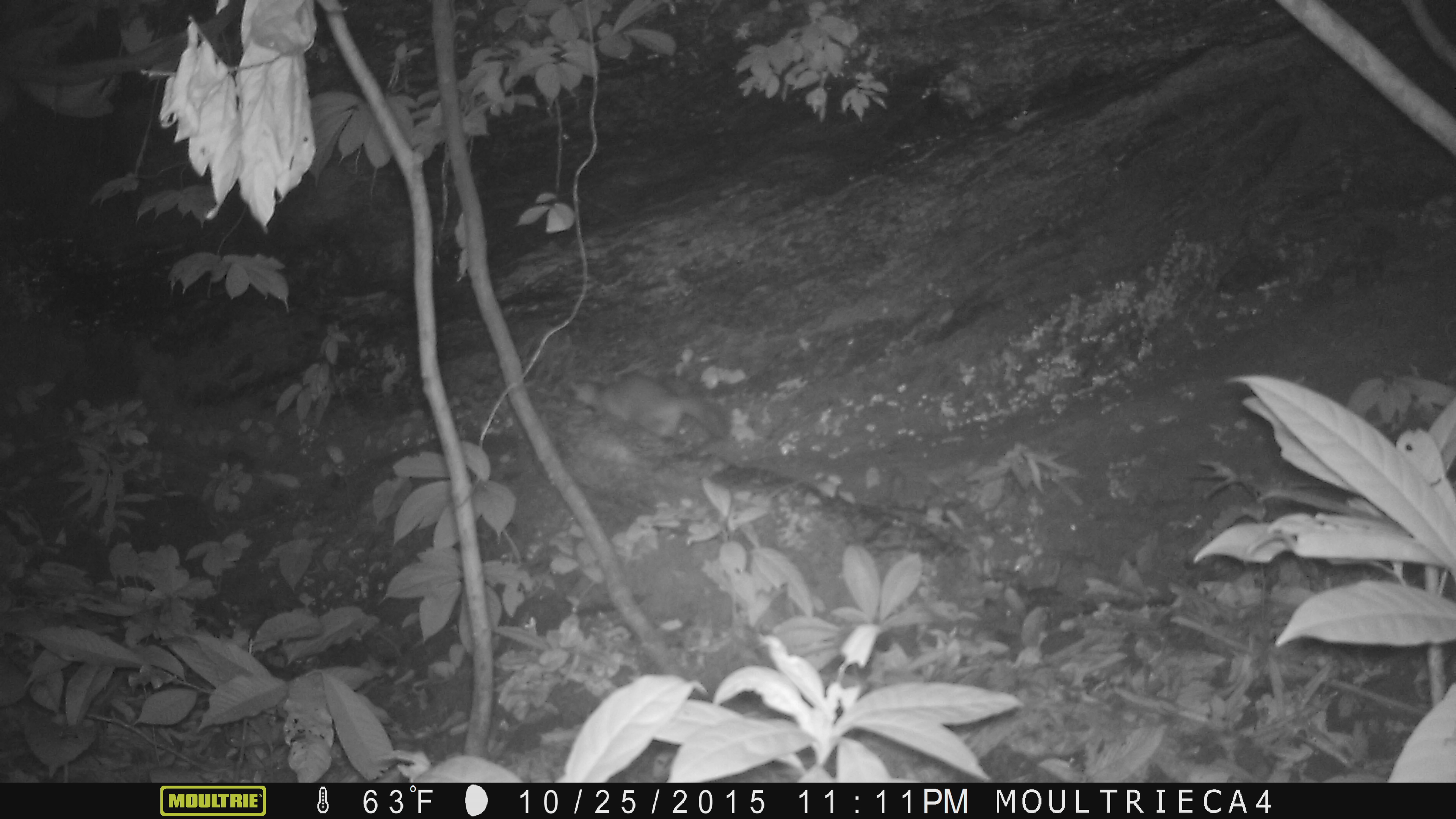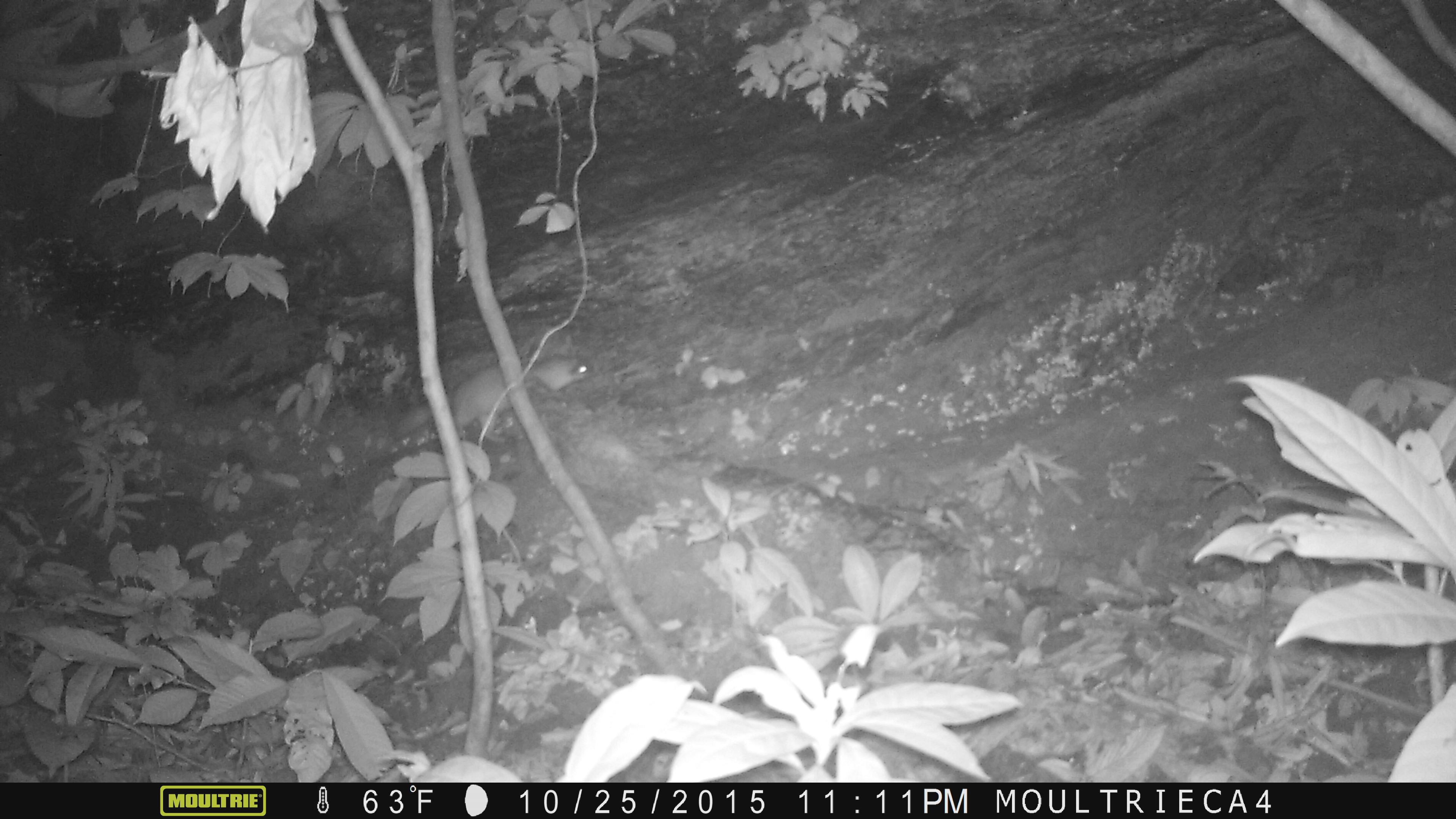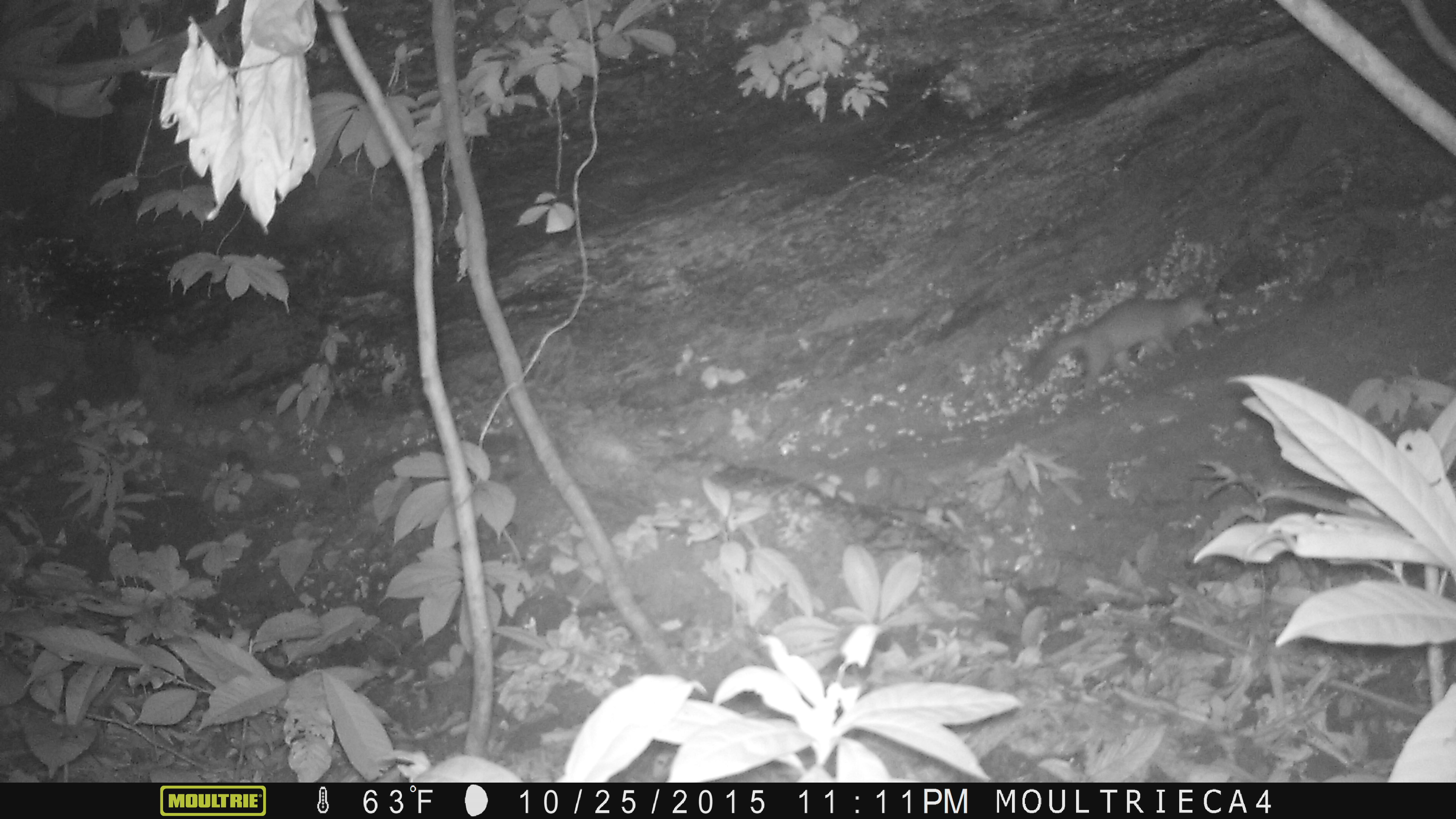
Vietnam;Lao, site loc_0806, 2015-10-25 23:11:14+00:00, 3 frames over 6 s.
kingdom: Animalia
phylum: Chordata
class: Mammalia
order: Carnivora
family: Mustelidae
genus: Melogale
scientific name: Melogale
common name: ferret badger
Ferret badger (Melogale). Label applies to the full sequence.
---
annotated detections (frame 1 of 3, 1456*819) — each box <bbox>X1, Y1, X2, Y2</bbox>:
ferret badger: <bbox>569, 372, 723, 448</bbox>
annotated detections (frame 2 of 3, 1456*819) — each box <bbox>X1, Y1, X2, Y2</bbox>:
ferret badger: <bbox>393, 355, 592, 440</bbox>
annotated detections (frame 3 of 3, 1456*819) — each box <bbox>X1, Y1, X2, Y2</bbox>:
ferret badger: <bbox>1025, 290, 1217, 401</bbox>